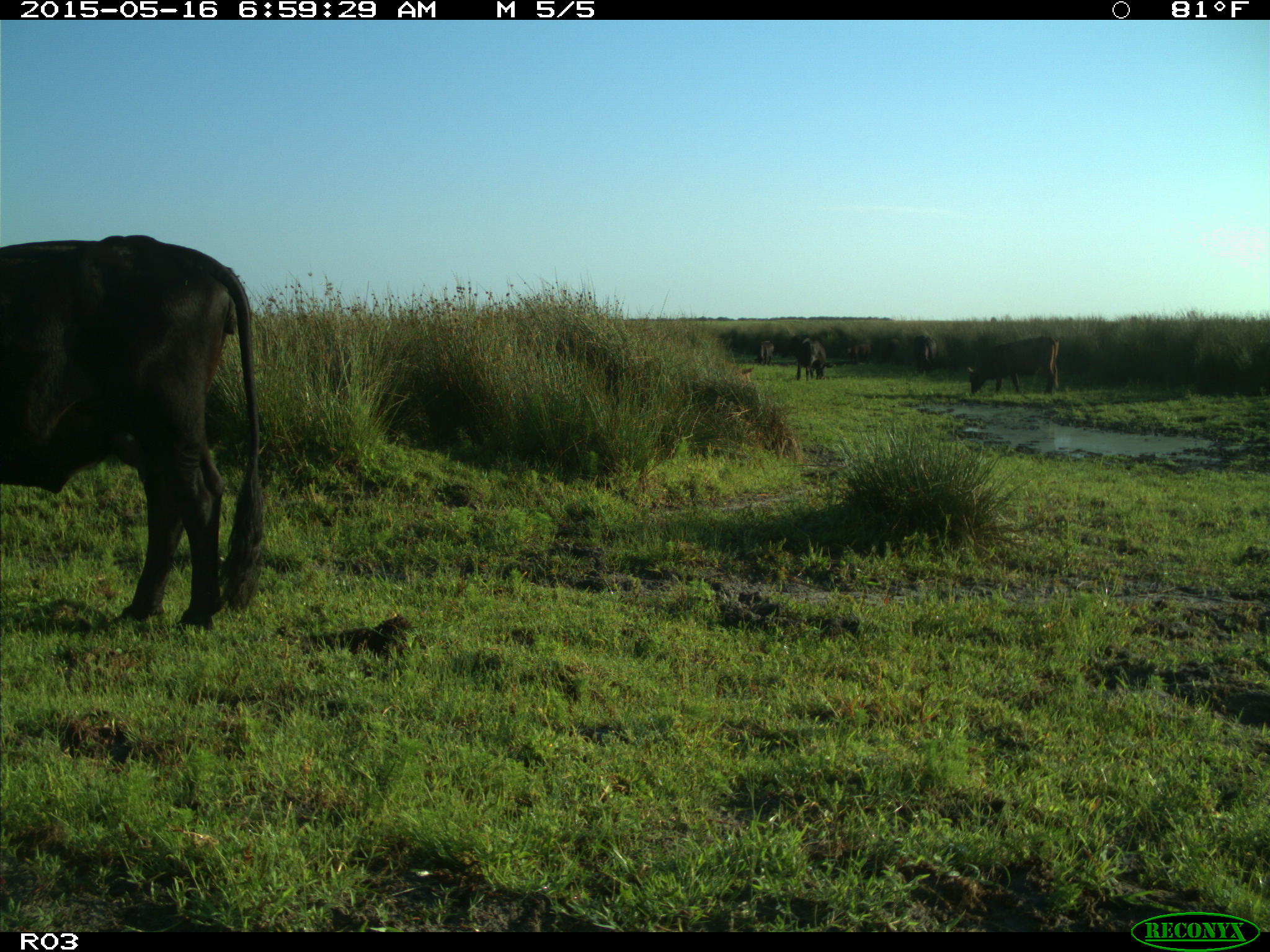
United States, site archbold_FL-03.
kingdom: Animalia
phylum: Chordata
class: Mammalia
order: Artiodactyla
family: Bovidae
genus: Bos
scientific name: Bos taurus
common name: domestic cow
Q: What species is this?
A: Bos taurus (domestic cow).